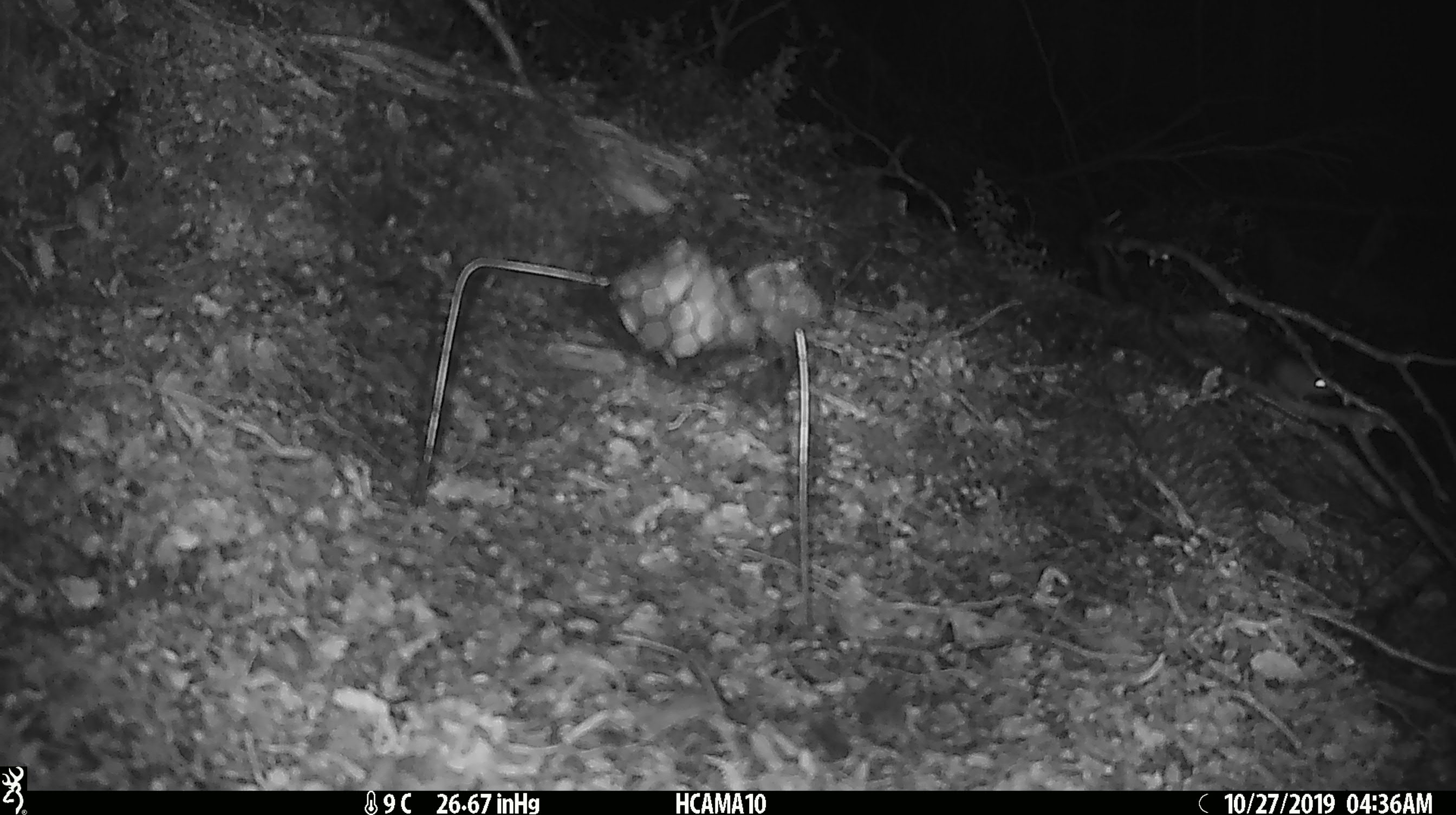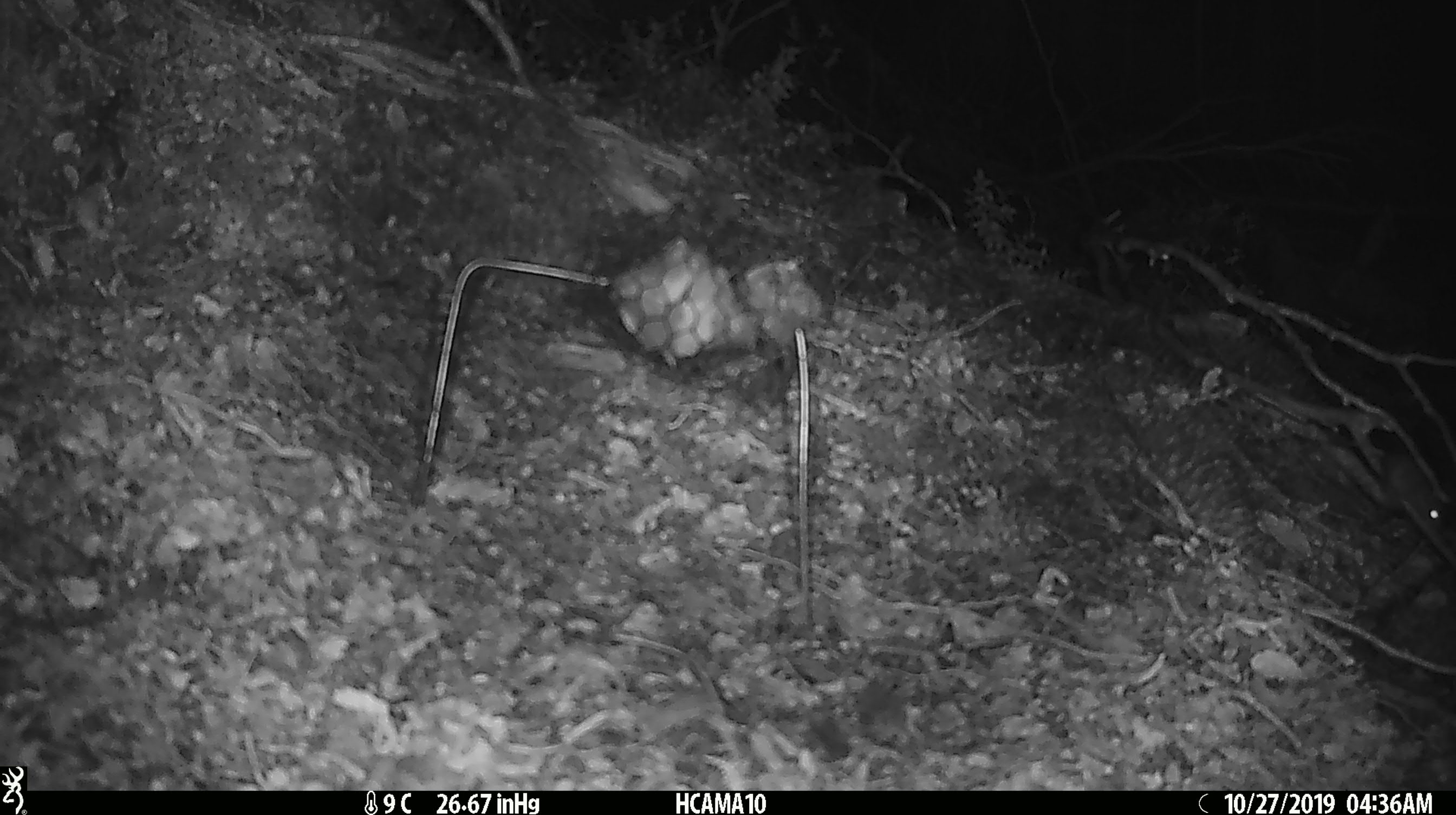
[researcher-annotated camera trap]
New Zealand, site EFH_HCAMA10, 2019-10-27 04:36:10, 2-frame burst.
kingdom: Animalia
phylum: Chordata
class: Mammalia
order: Rodentia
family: Muridae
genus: Mus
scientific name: Mus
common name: mouse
Mouse (Mus).